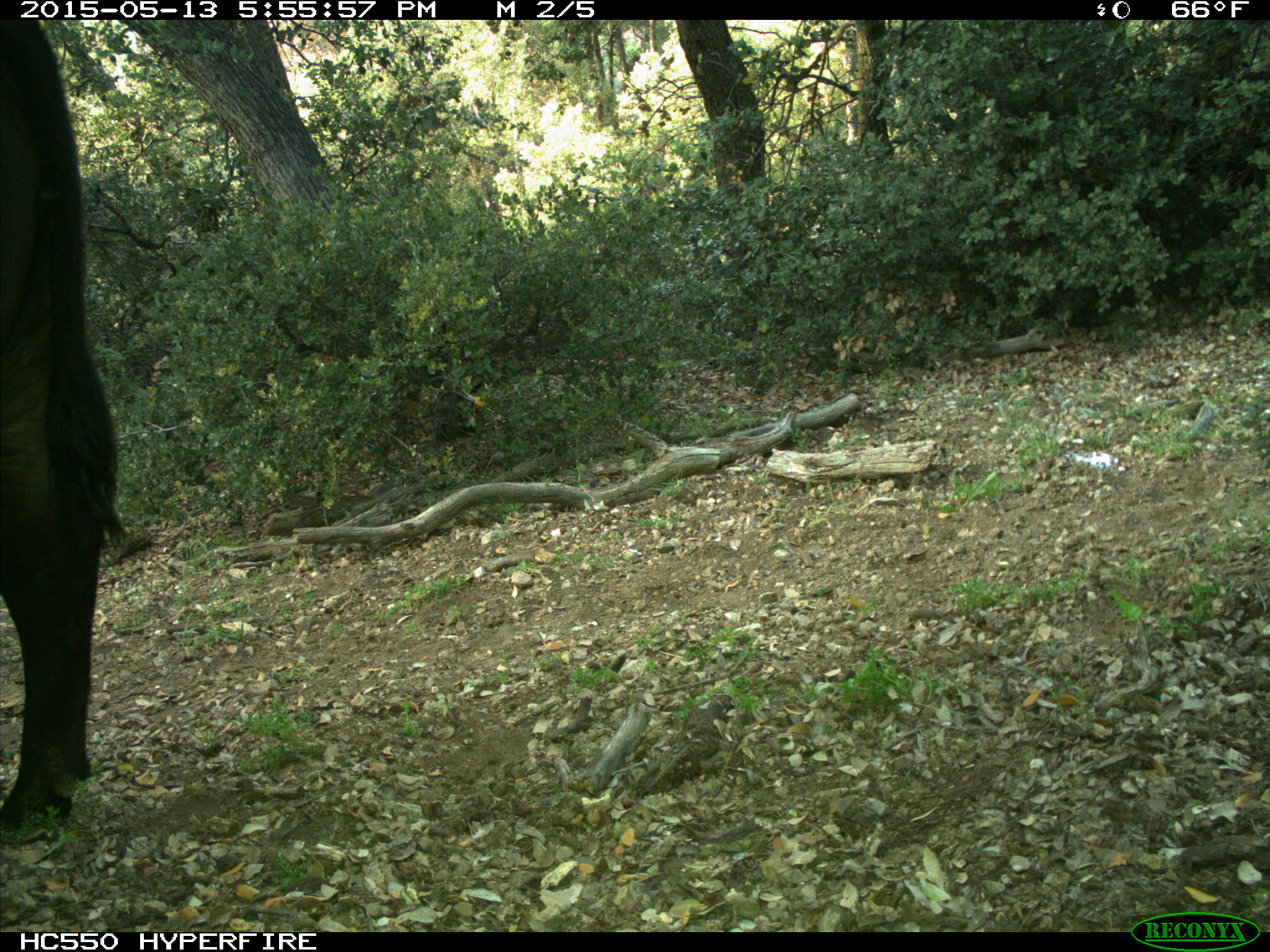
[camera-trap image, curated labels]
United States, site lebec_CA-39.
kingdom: Animalia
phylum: Chordata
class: Mammalia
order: Artiodactyla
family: Bovidae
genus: Bos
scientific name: Bos taurus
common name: domestic cow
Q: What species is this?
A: Bos taurus (domestic cow).